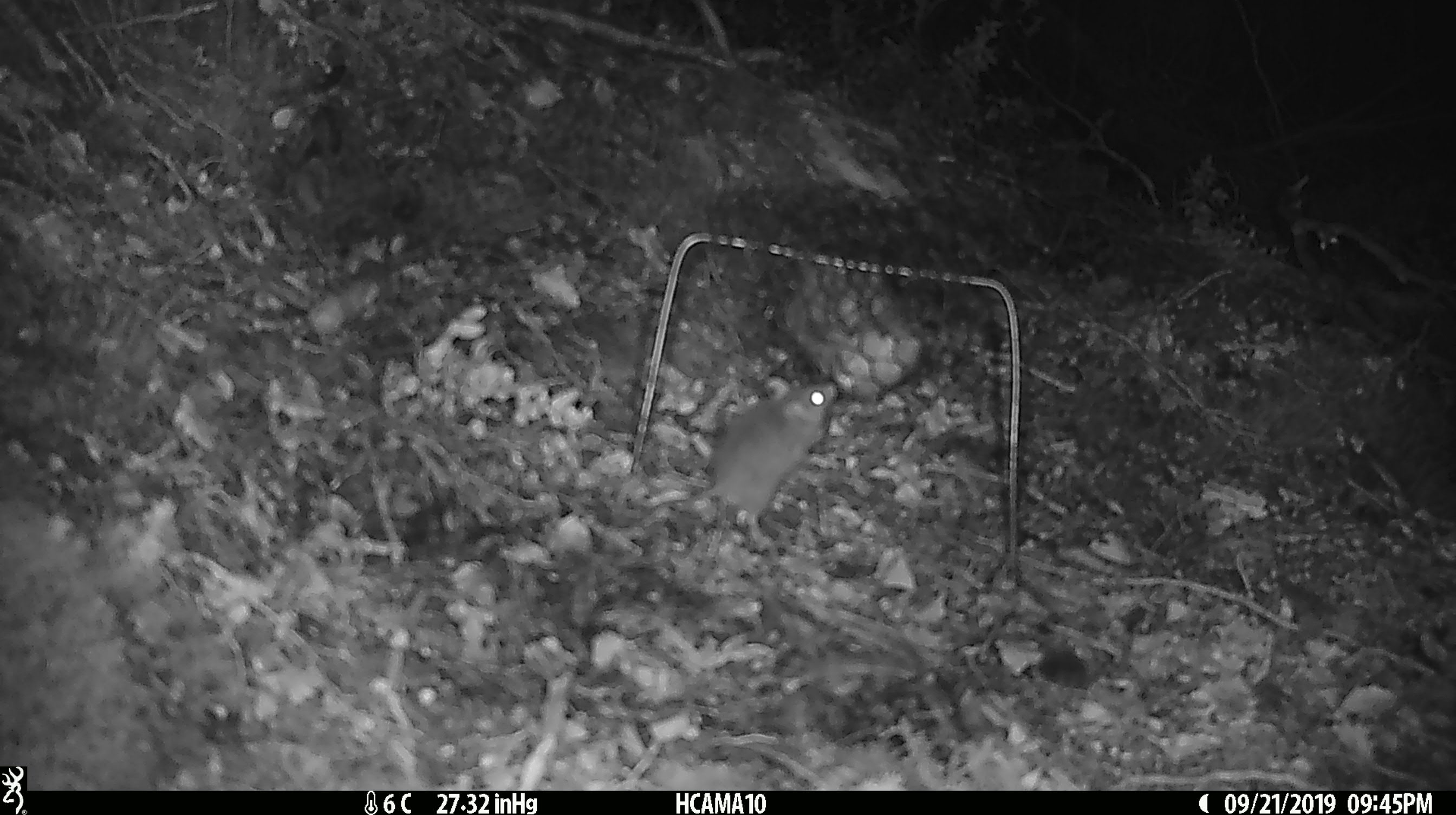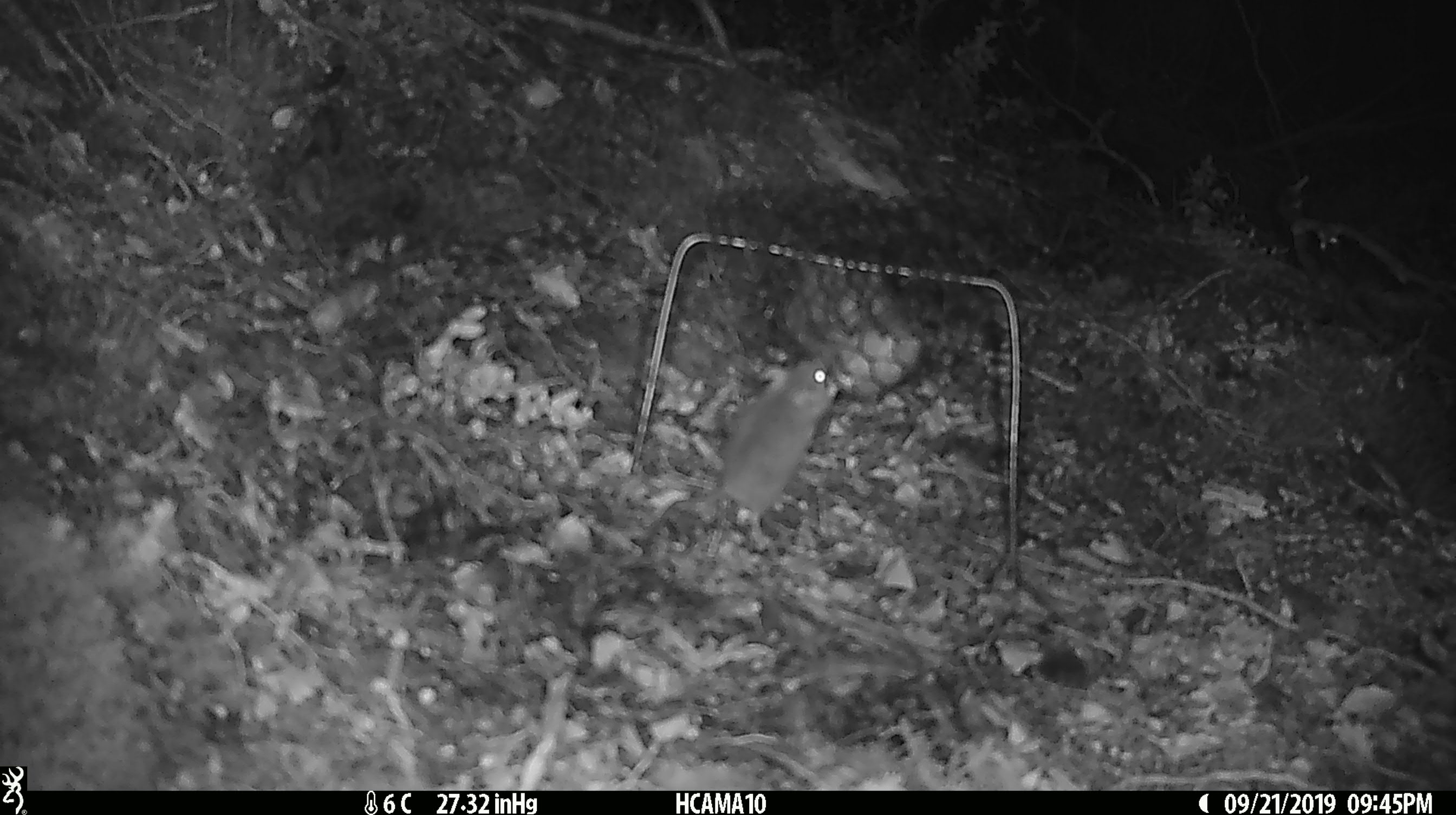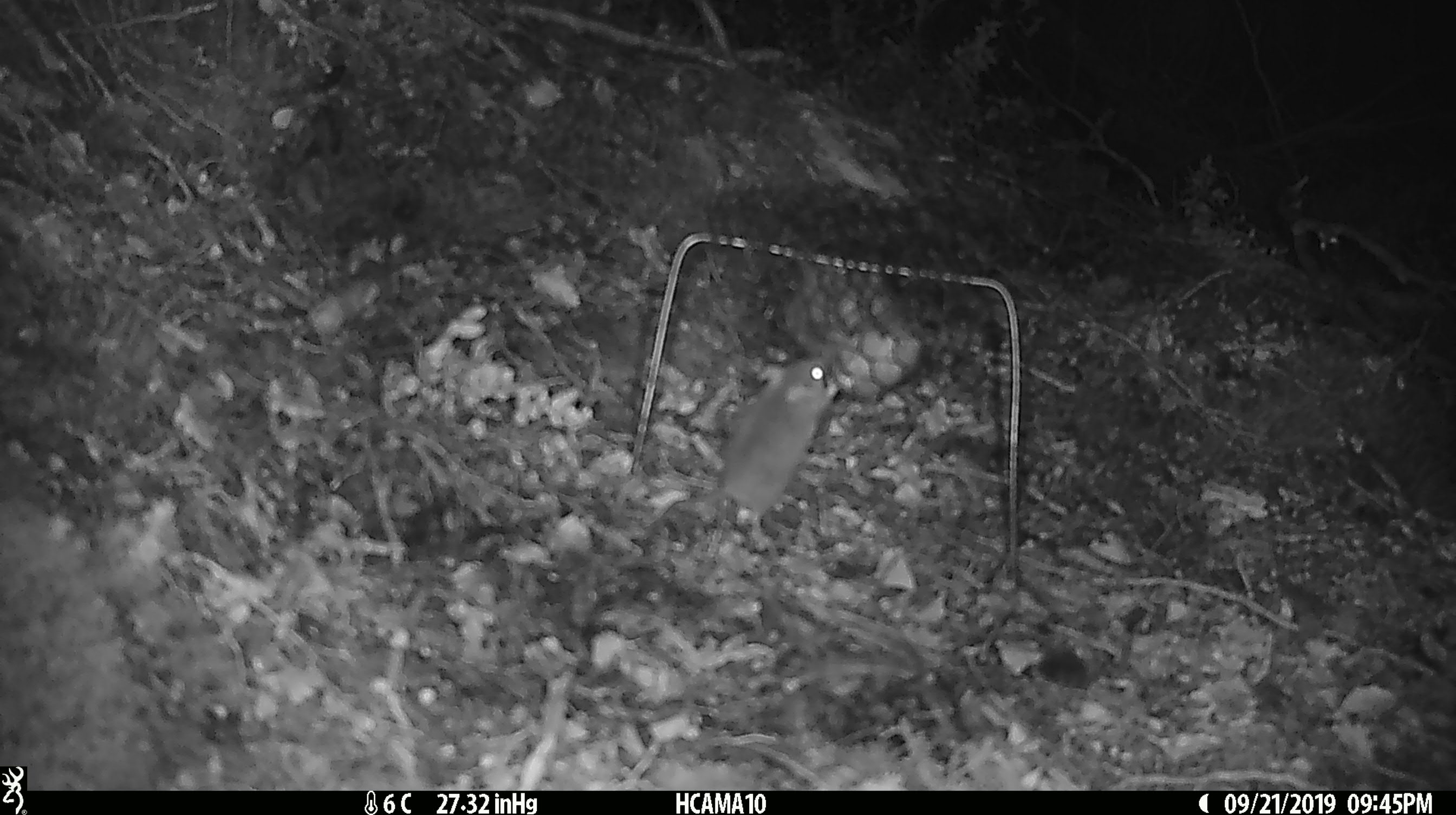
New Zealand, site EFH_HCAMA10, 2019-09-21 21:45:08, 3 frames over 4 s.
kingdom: Animalia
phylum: Chordata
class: Mammalia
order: Rodentia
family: Muridae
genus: Mus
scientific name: Mus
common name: mouse